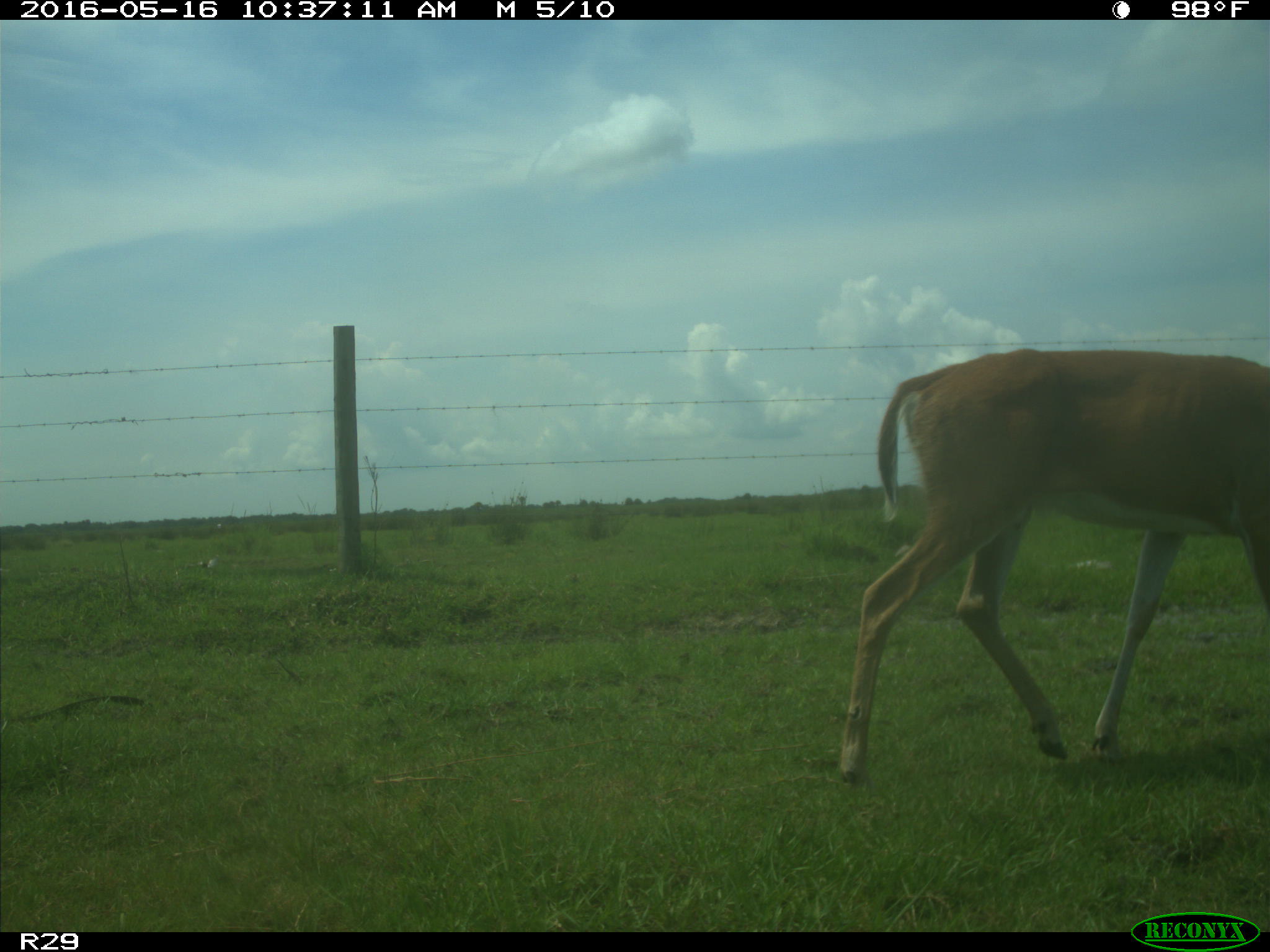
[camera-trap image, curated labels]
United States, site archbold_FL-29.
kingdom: Animalia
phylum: Chordata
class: Mammalia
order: Artiodactyla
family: Cervidae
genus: Odocoileus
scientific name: Odocoileus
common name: deer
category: unidentified deer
Unidentified deer (deer) (Odocoileus).